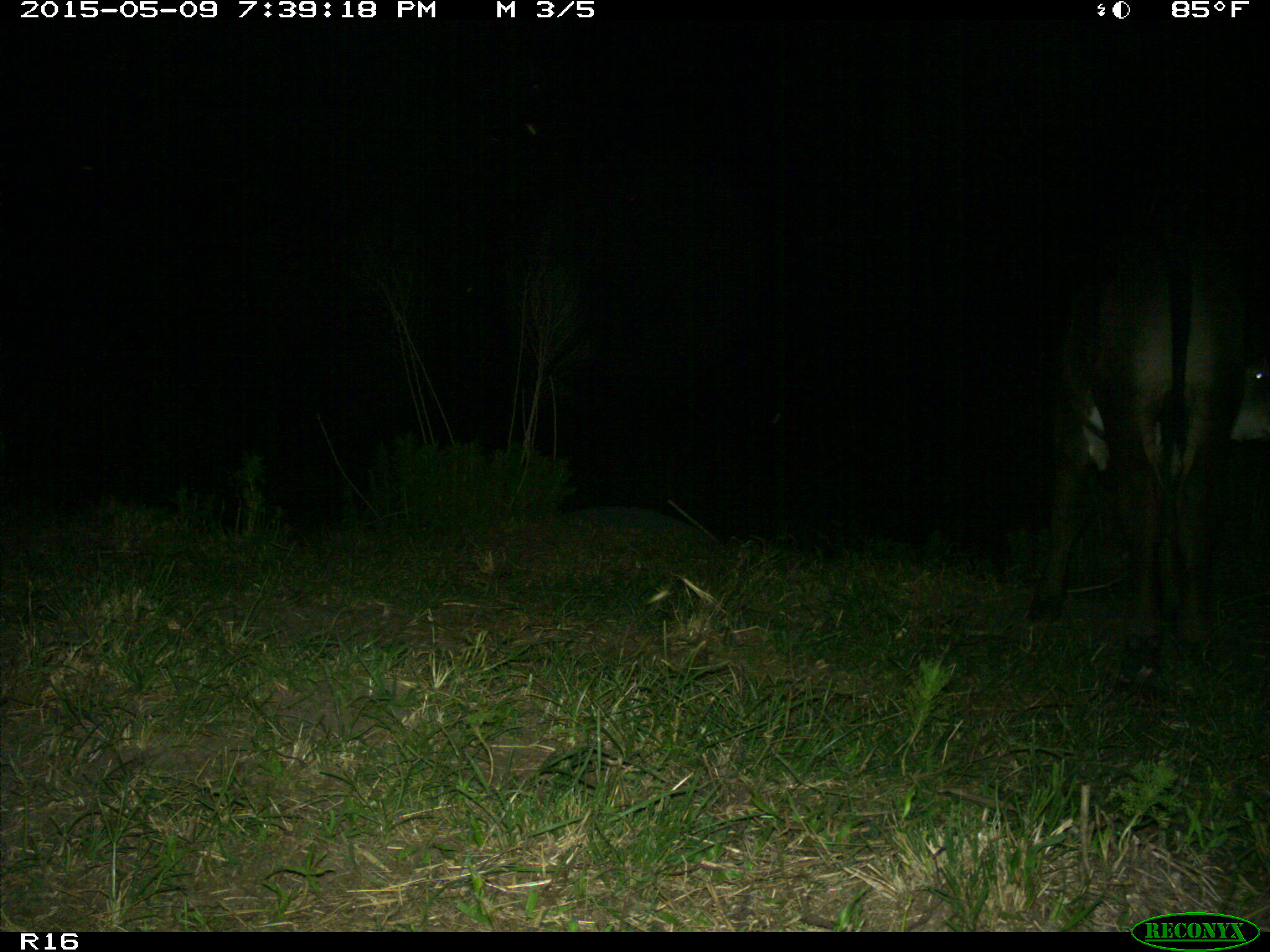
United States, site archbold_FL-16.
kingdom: Animalia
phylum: Chordata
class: Mammalia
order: Artiodactyla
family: Bovidae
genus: Bos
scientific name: Bos taurus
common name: domestic cow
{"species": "Bos taurus (domestic cow)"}